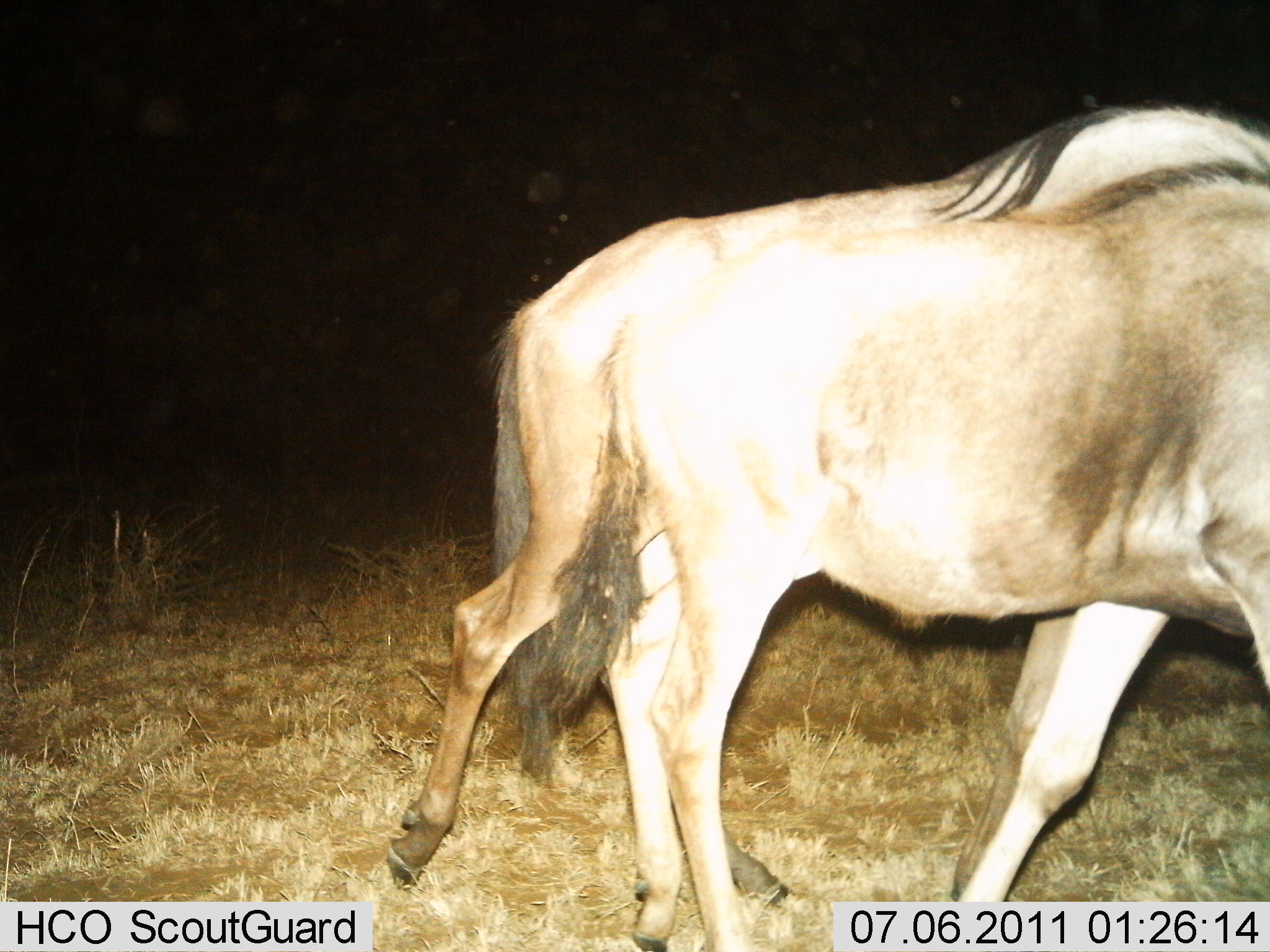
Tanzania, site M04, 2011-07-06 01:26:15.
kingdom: Animalia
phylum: Chordata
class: Mammalia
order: Artiodactyla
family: Bovidae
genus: Connochaetes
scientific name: Connochaetes taurinus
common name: blue wildebeest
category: wildebeest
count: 2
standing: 20%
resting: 0%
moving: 90%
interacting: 0%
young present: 0%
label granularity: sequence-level